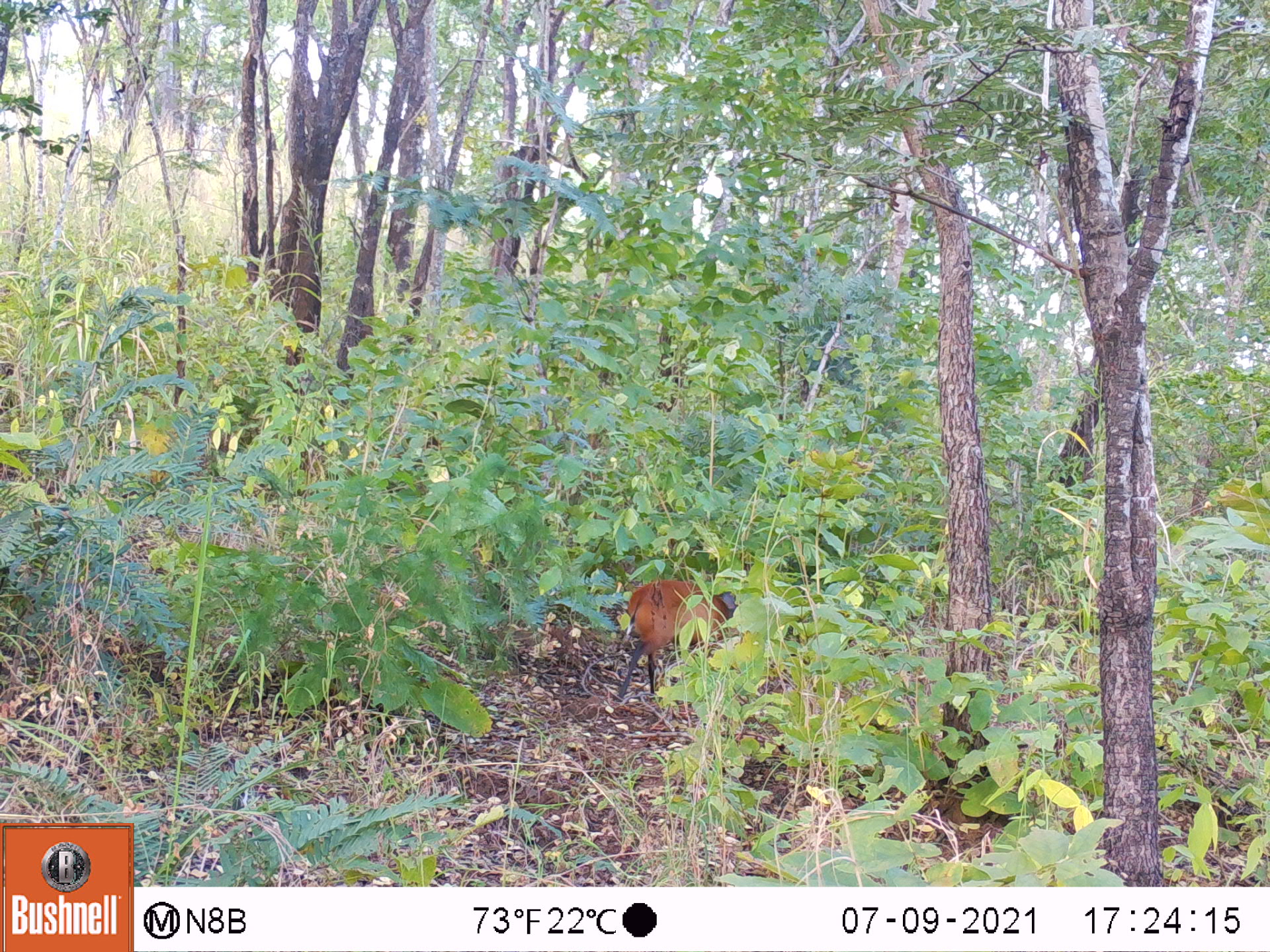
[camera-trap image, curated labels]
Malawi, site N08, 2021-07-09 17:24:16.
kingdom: Animalia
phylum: Chordata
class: Mammalia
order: Artiodactyla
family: Bovidae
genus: Cephalophorus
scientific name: Cephalophorus natalensis natalensis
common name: red duiker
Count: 1.